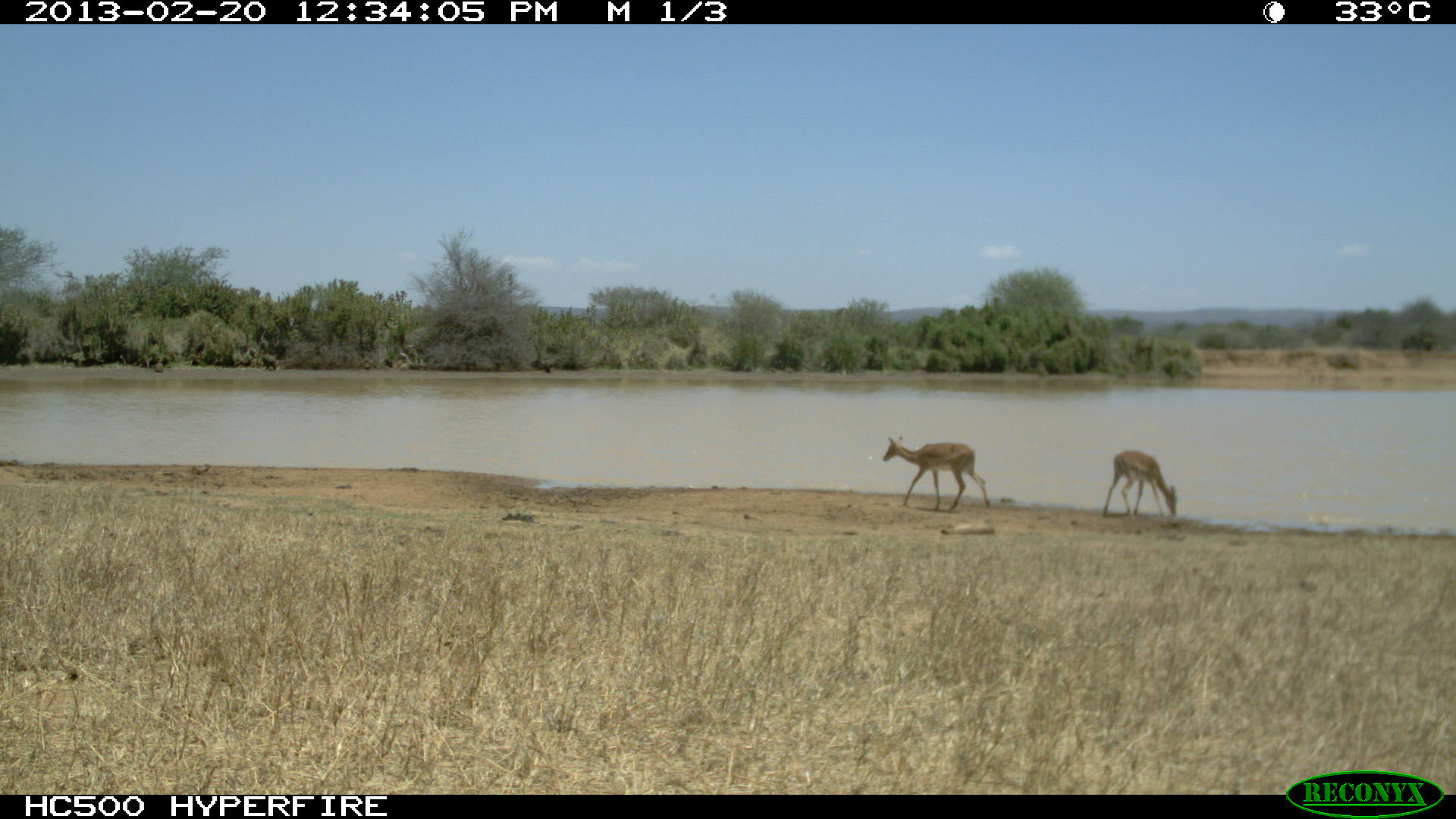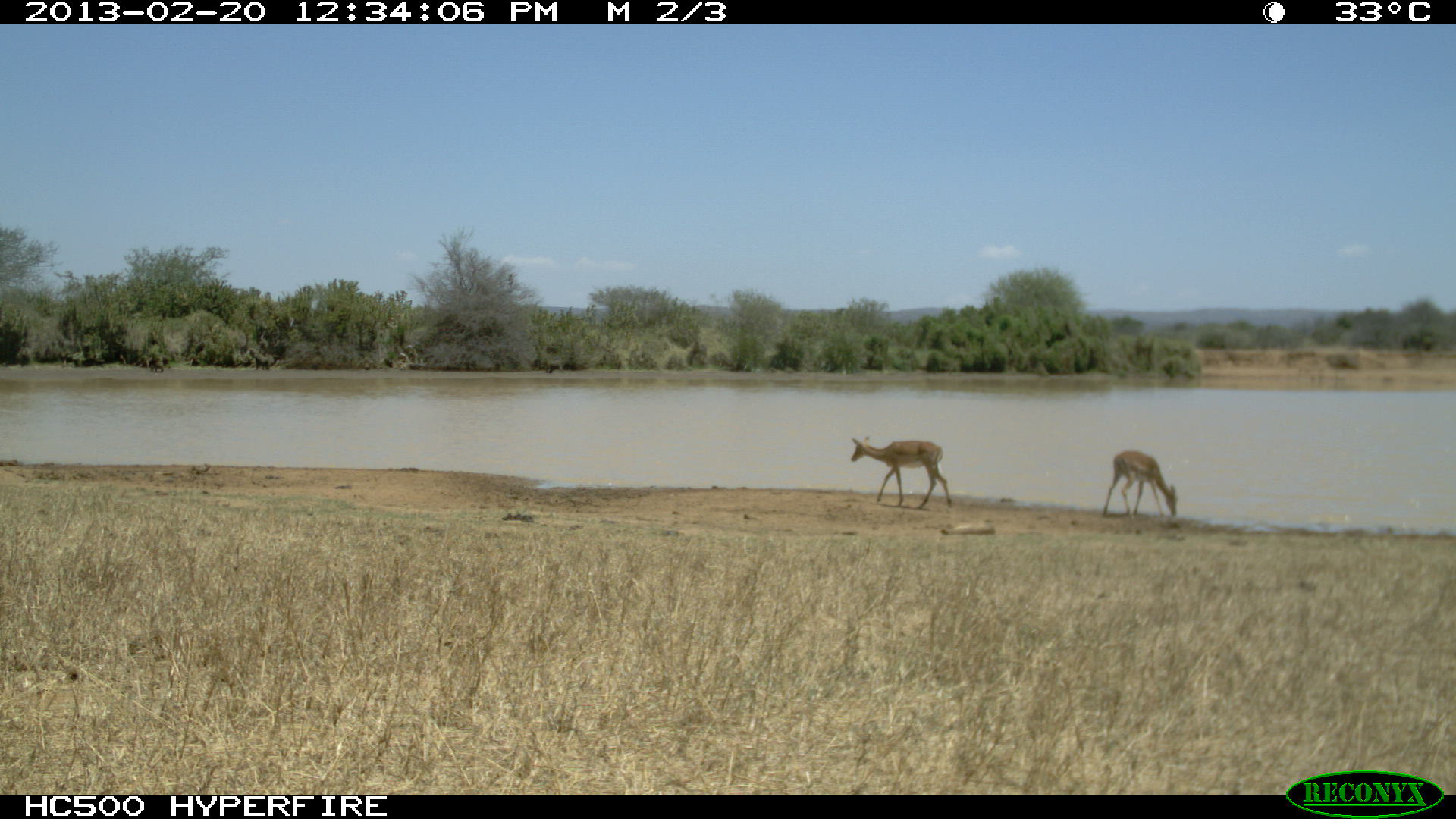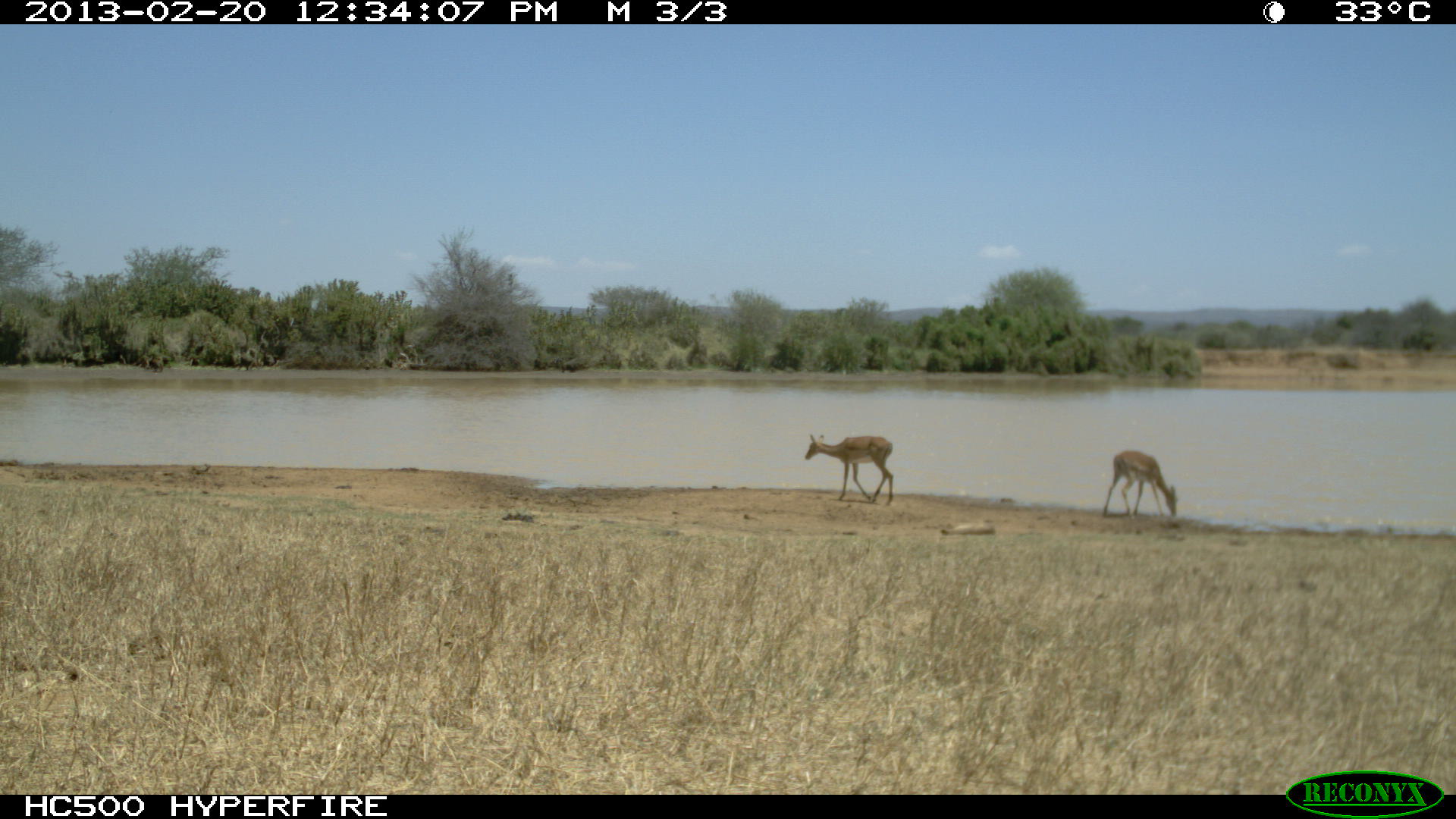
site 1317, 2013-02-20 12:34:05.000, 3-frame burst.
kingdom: Animalia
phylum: Chordata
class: Mammalia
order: Artiodactyla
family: Bovidae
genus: Aepyceros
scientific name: Aepyceros melampus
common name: impala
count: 2